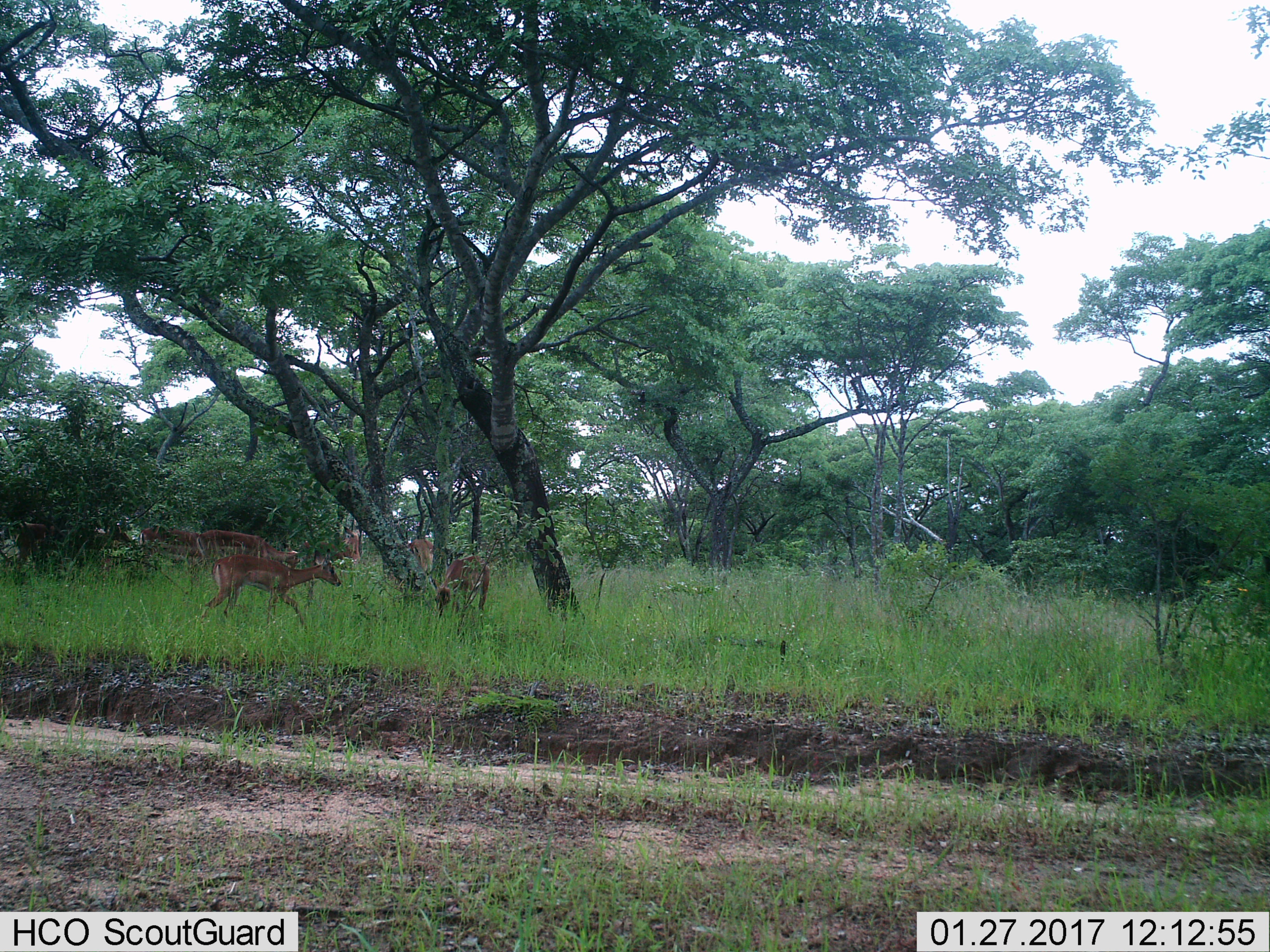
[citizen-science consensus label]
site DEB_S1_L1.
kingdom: Animalia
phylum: Chordata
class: Mammalia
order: Artiodactyla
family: Bovidae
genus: Aepyceros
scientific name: Aepyceros melampus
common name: impala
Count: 7.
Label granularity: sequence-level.